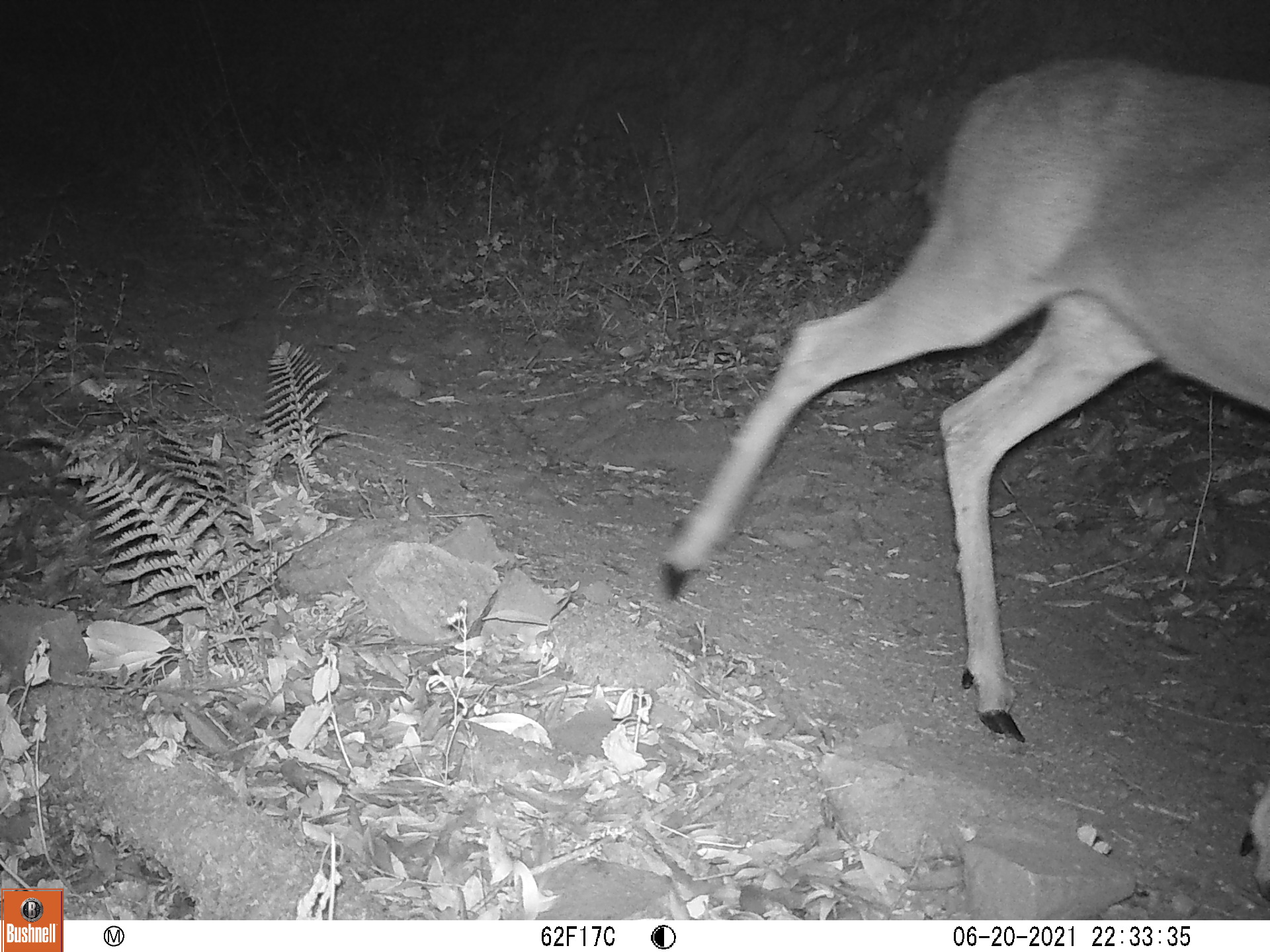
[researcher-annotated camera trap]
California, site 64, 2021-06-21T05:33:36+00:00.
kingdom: Animalia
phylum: Chordata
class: Mammalia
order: Artiodactyla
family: Cervidae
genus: Odocoileus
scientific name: Odocoileus hemionus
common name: mule deer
Mule deer (Odocoileus hemionus).